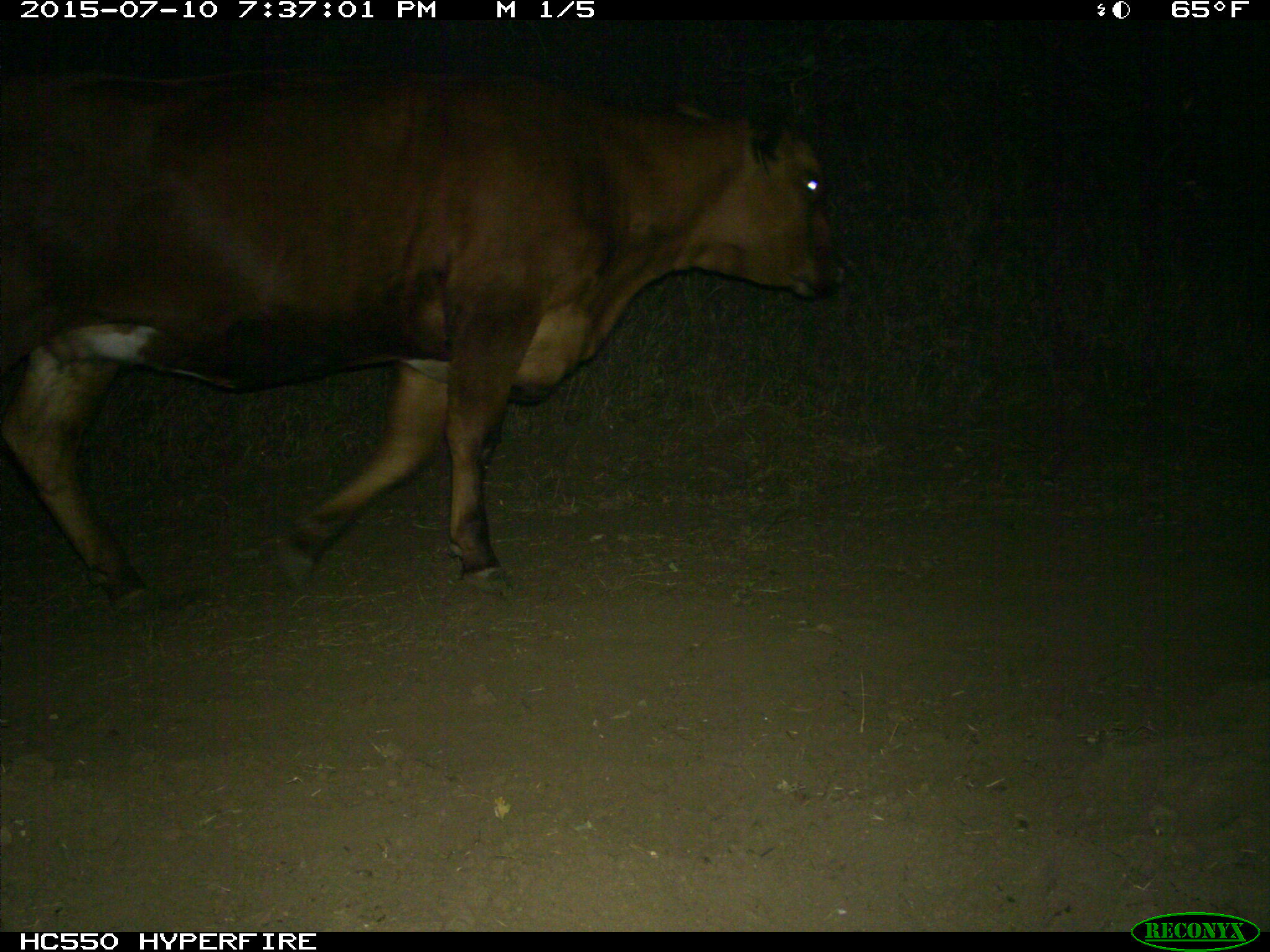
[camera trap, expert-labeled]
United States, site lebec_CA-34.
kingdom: Animalia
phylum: Chordata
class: Mammalia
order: Artiodactyla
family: Bovidae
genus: Bos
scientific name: Bos taurus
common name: domestic cow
Bos taurus (domestic cow).